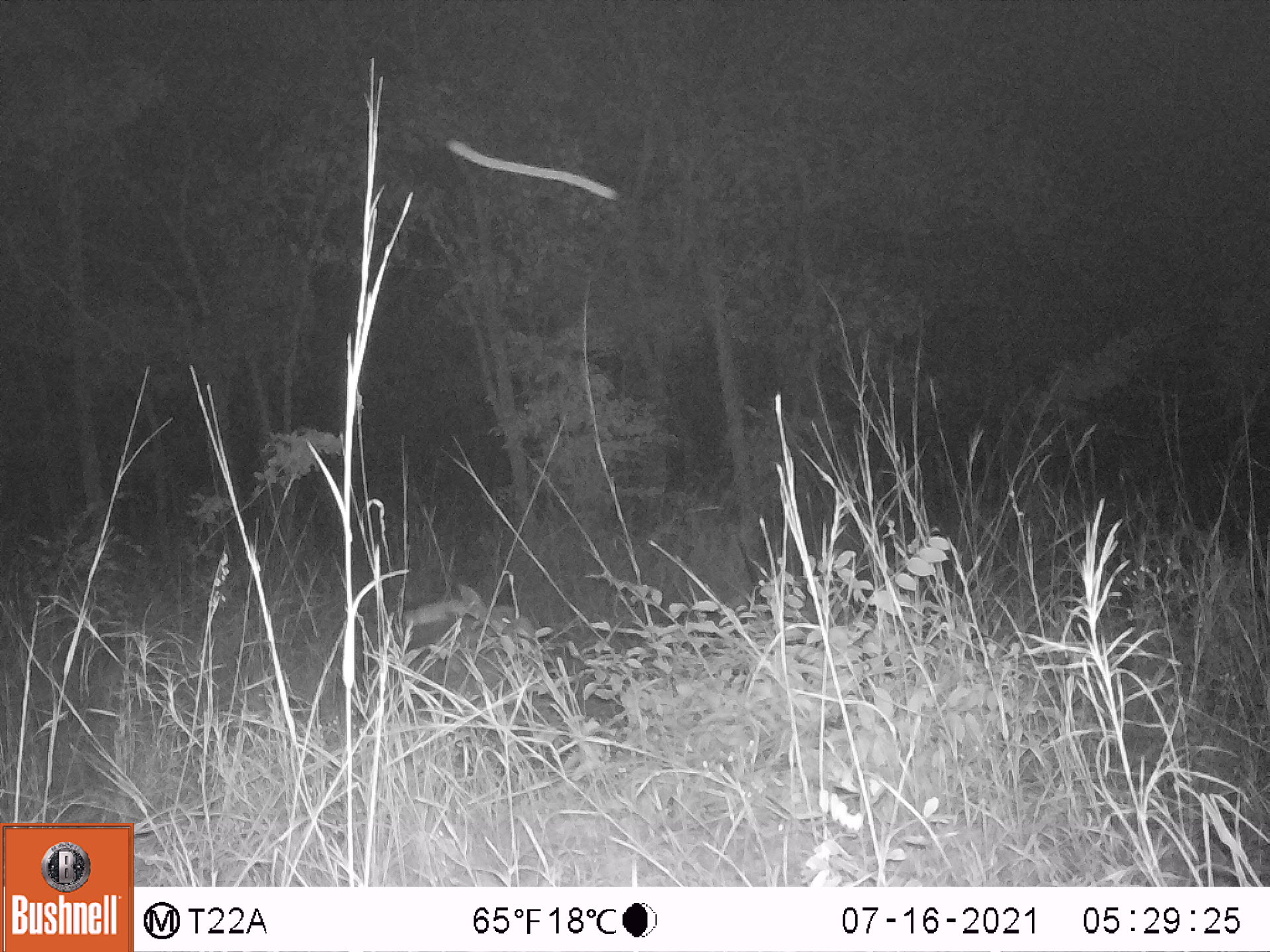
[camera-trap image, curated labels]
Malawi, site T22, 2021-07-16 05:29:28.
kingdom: Animalia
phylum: Chordata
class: Mammalia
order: Artiodactyla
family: Bovidae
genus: Hippotragus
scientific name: Hippotragus niger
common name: sable antelope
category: sable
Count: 1.